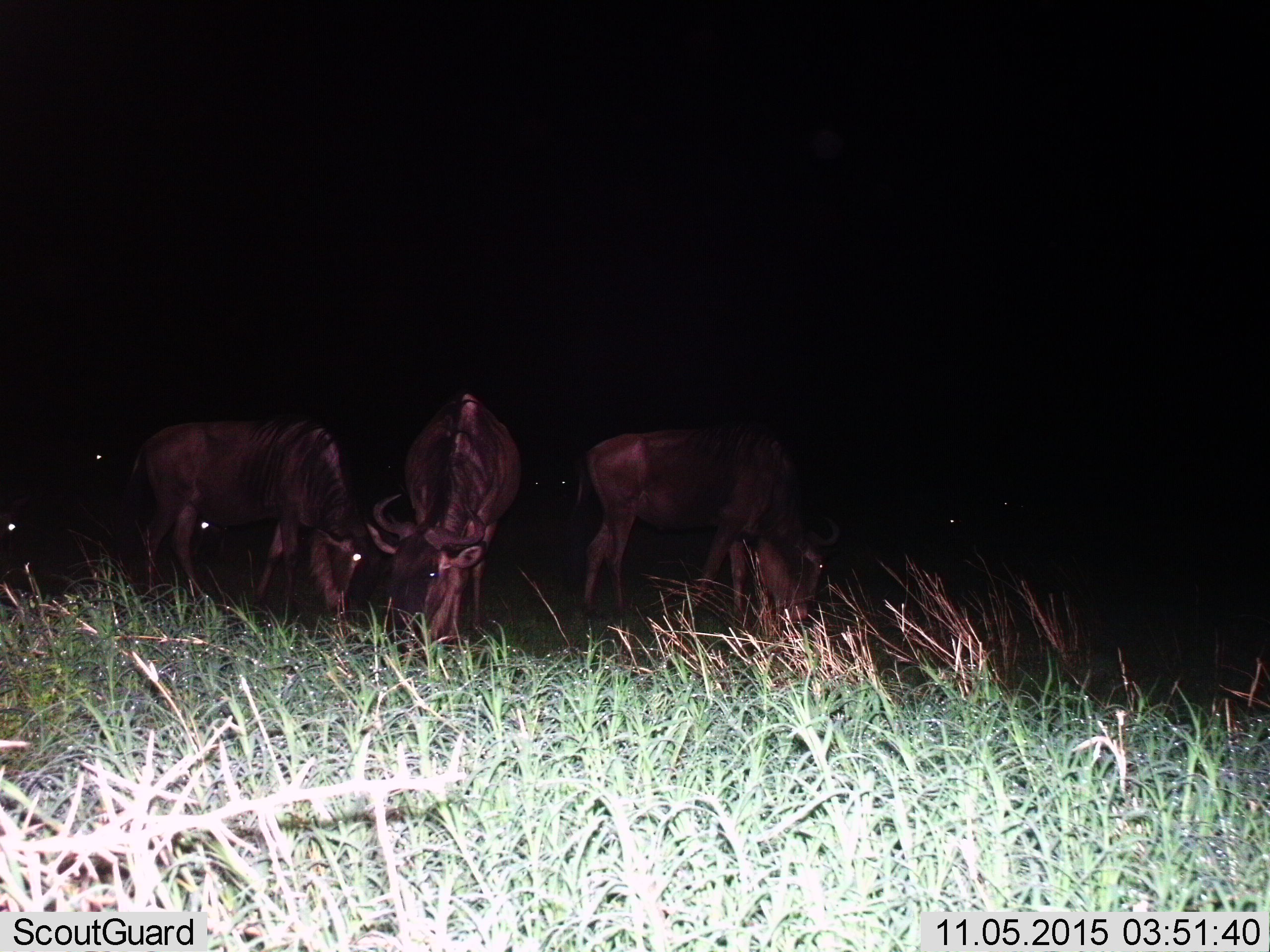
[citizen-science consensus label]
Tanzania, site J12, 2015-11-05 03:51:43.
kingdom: Animalia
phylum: Chordata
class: Mammalia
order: Artiodactyla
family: Bovidae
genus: Connochaetes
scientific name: Connochaetes taurinus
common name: blue wildebeest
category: wildebeest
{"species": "wildebeest (blue wildebeest) (Connochaetes taurinus)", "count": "9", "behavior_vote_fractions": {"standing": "44%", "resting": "0%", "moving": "22%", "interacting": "0%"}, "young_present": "0%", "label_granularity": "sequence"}